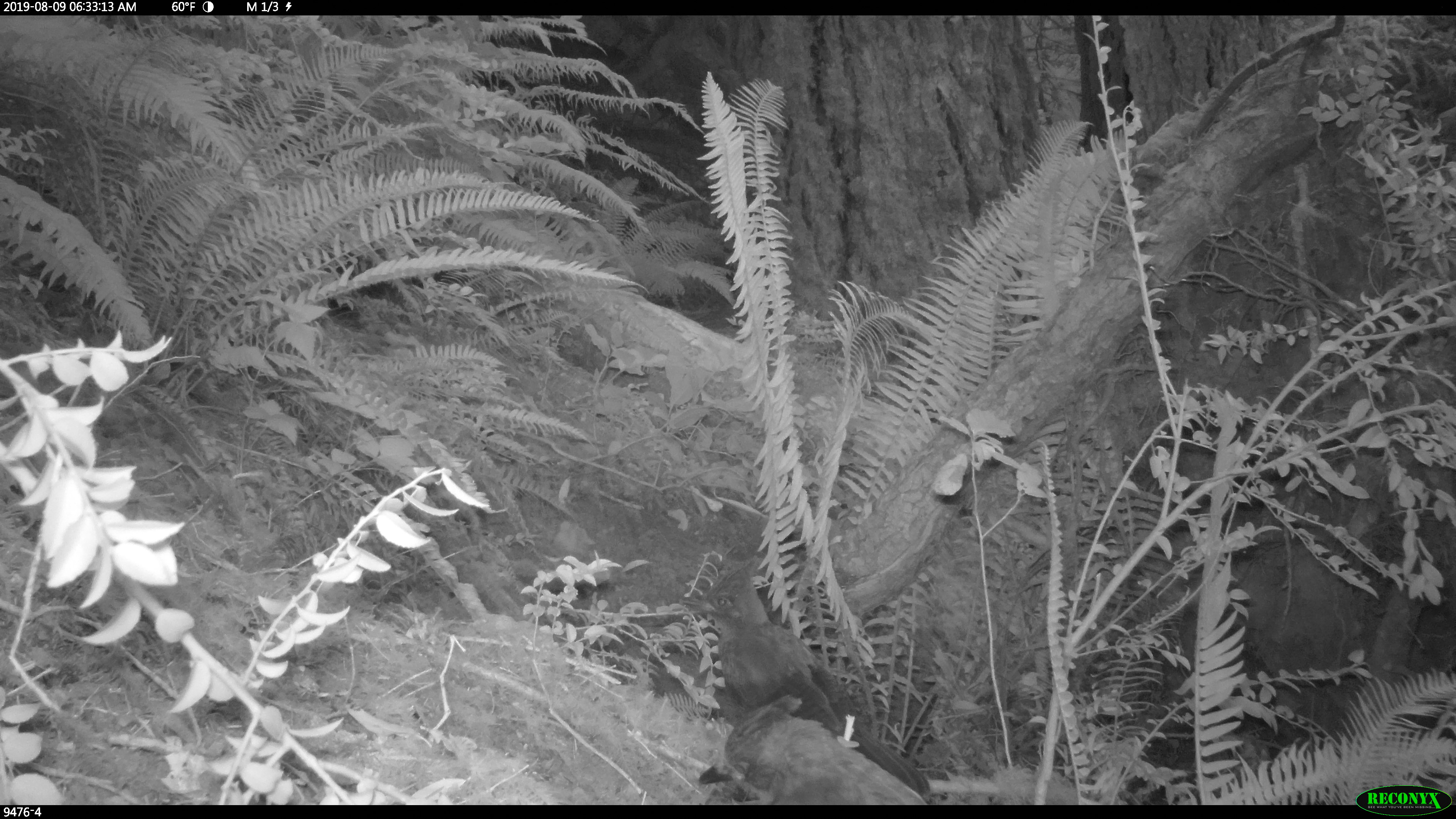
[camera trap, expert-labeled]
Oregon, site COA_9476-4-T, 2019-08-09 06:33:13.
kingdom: Animalia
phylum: Chordata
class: Aves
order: Passeriformes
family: Corvidae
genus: Cyanocitta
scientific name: Cyanocitta stelleri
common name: steller's jay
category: stellers jay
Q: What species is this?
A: Stellers jay (steller's jay) (Cyanocitta stelleri).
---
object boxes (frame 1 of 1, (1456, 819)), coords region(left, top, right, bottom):
stellers jay: region(689, 557, 870, 726); region(689, 694, 930, 804)